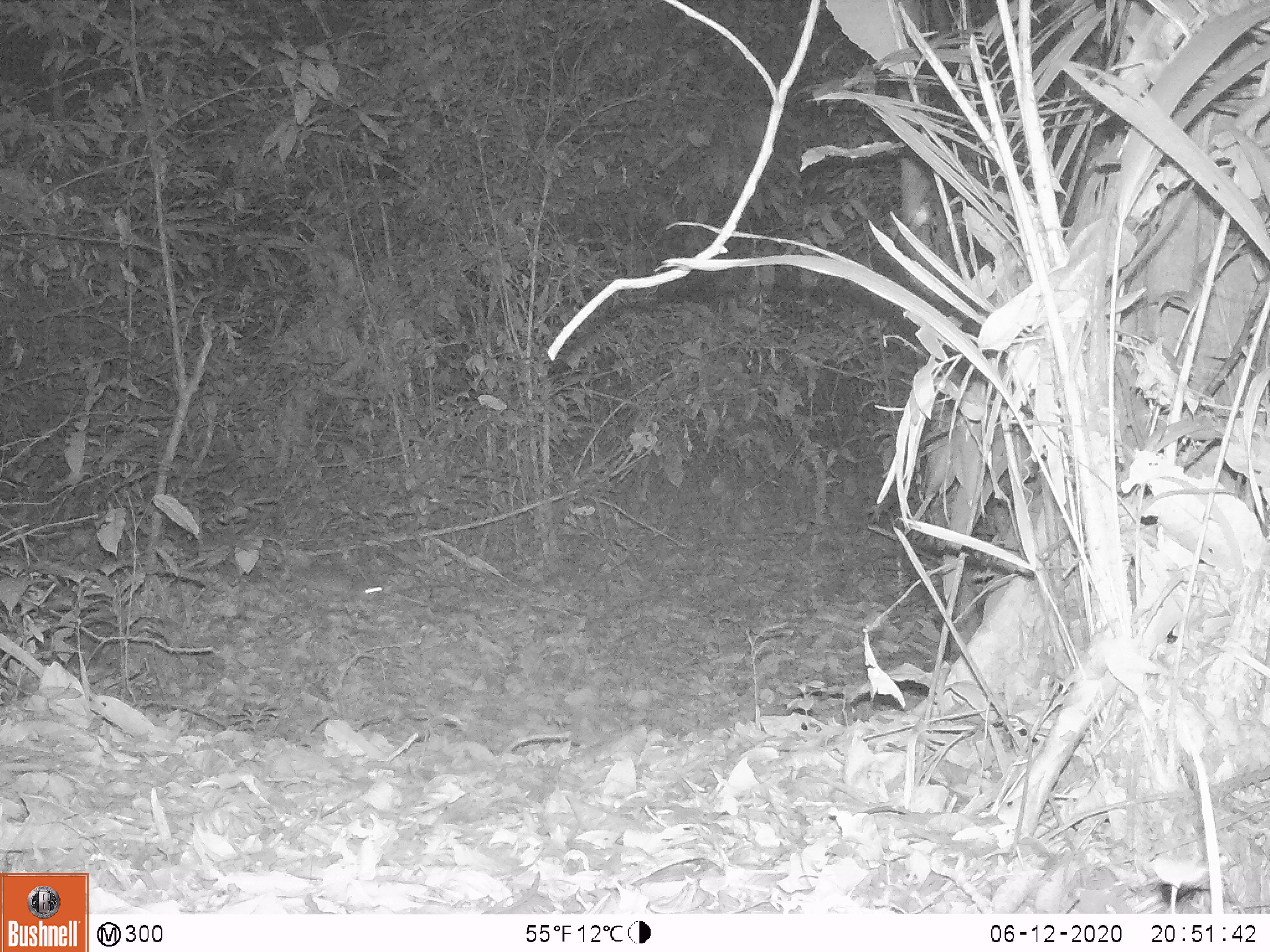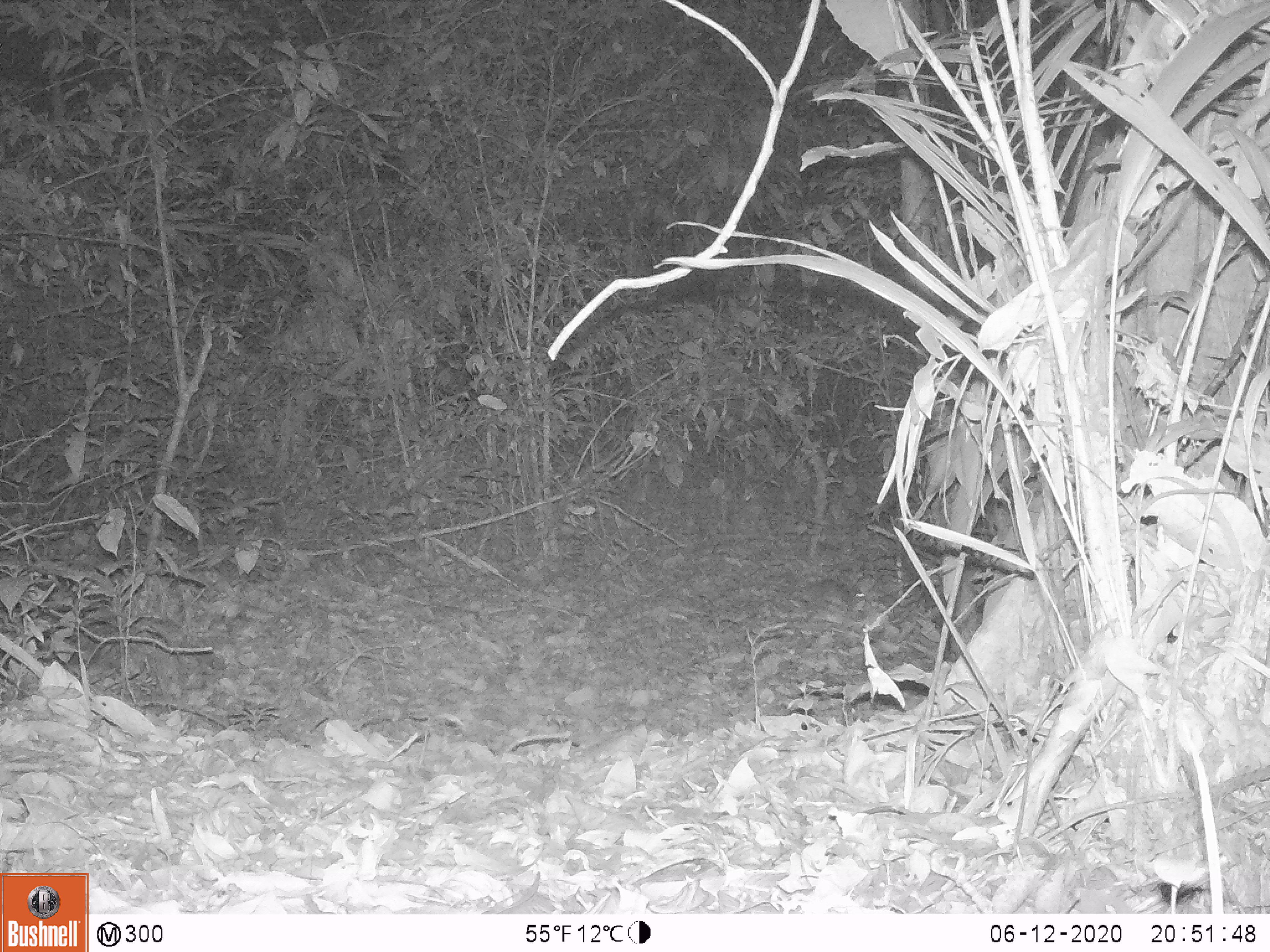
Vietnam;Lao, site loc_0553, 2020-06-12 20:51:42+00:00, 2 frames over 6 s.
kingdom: Animalia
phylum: Chordata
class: Mammalia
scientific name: Mammalia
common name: mammal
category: unidentified small mammal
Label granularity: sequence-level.